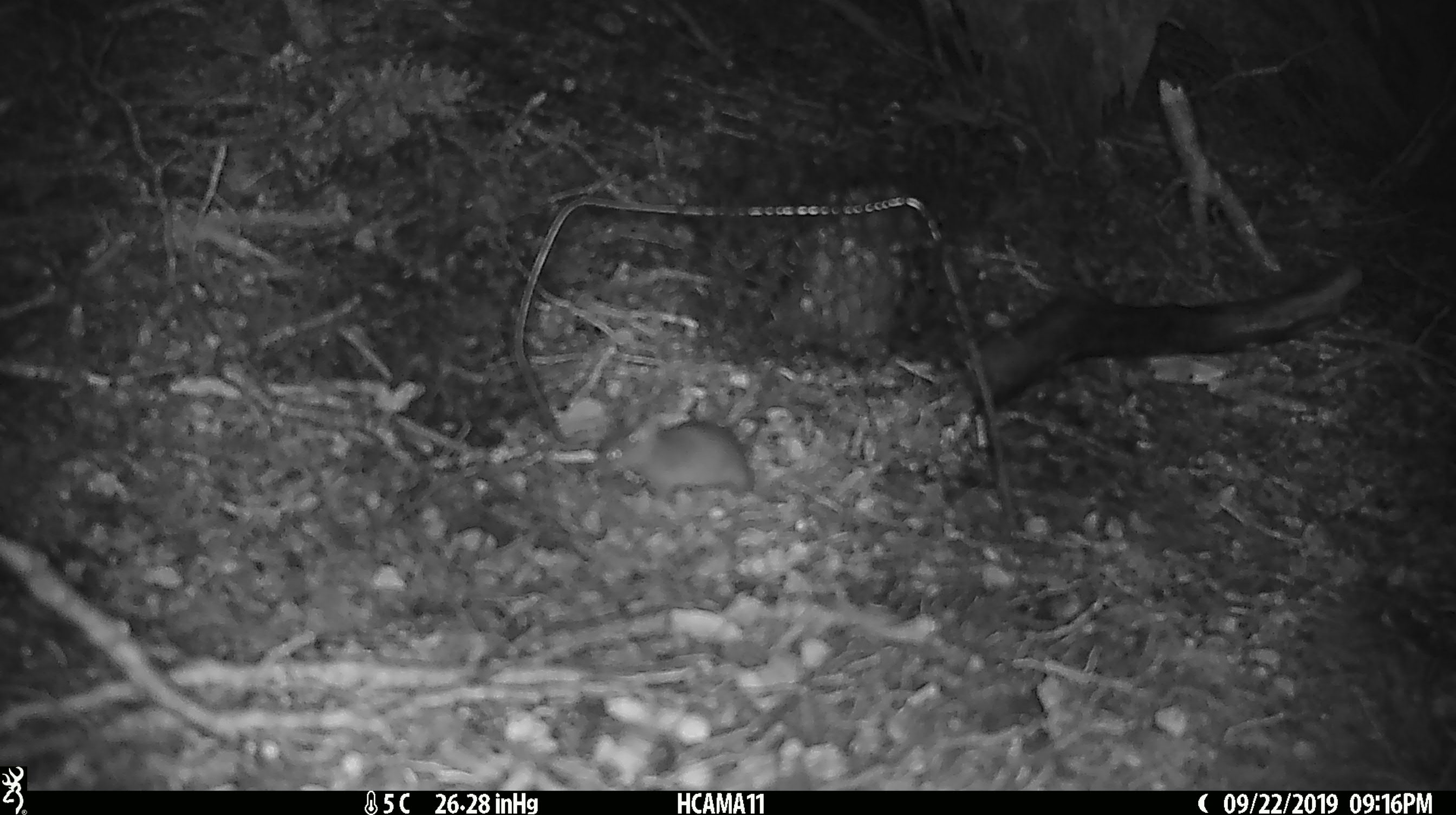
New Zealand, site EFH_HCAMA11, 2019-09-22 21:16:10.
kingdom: Animalia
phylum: Chordata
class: Mammalia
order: Rodentia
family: Muridae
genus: Mus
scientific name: Mus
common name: mouse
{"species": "mouse (Mus)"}